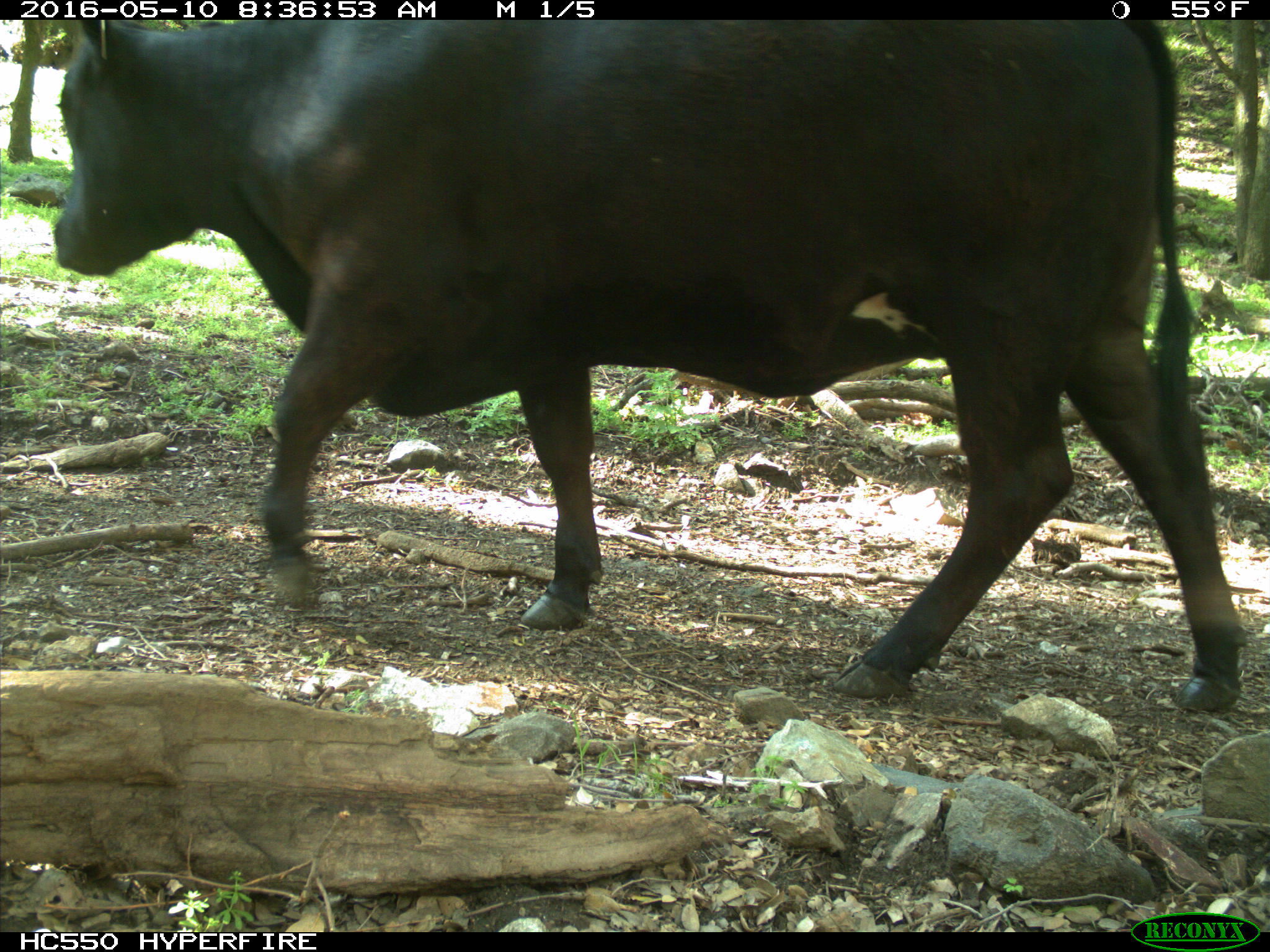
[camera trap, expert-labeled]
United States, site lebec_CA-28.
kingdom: Animalia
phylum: Chordata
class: Mammalia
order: Artiodactyla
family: Bovidae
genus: Bos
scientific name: Bos taurus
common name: domestic cow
Bos taurus (domestic cow).